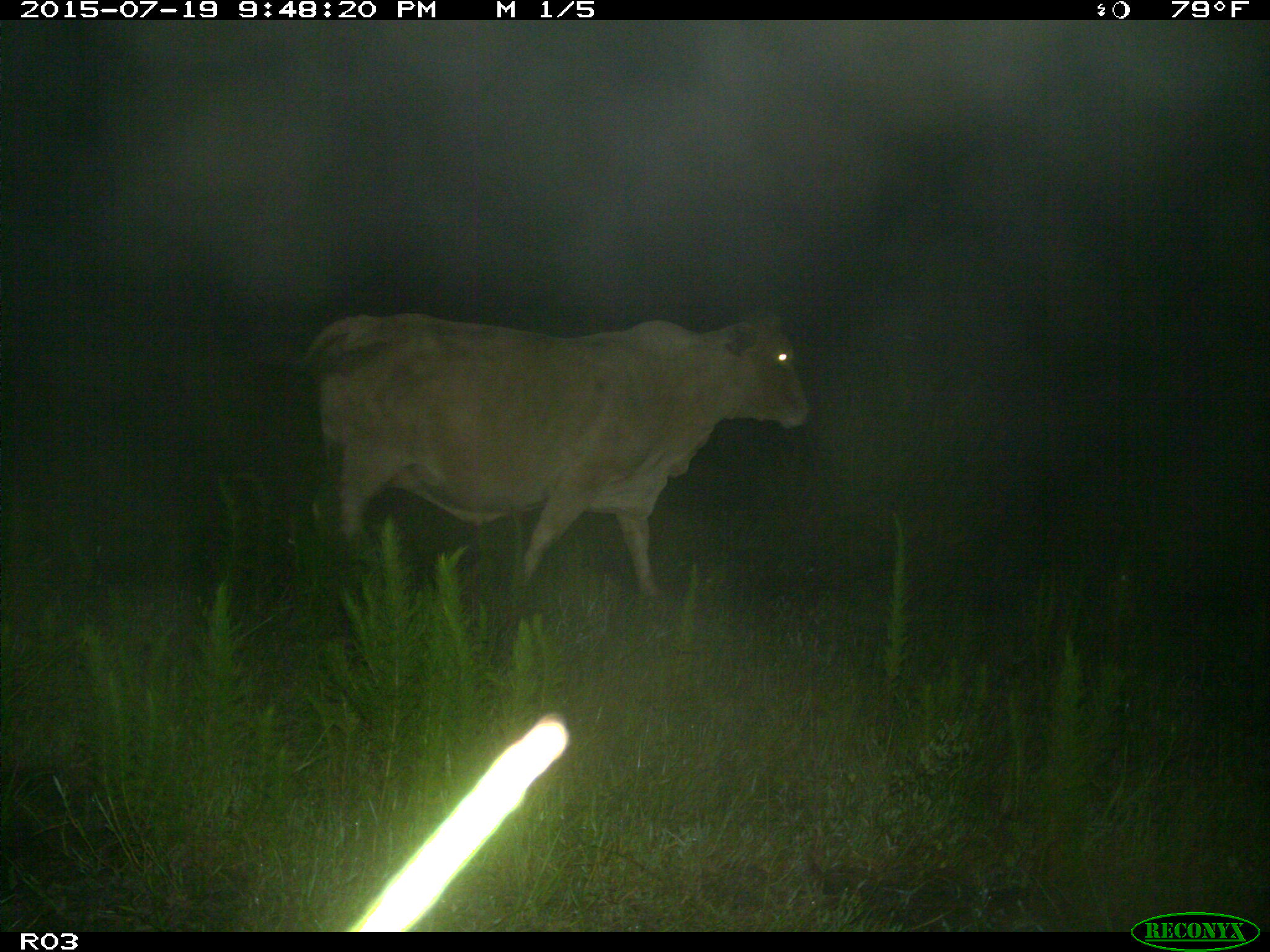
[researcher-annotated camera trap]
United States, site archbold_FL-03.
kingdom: Animalia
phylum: Chordata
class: Mammalia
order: Artiodactyla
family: Bovidae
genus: Bos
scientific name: Bos taurus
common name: domestic cow